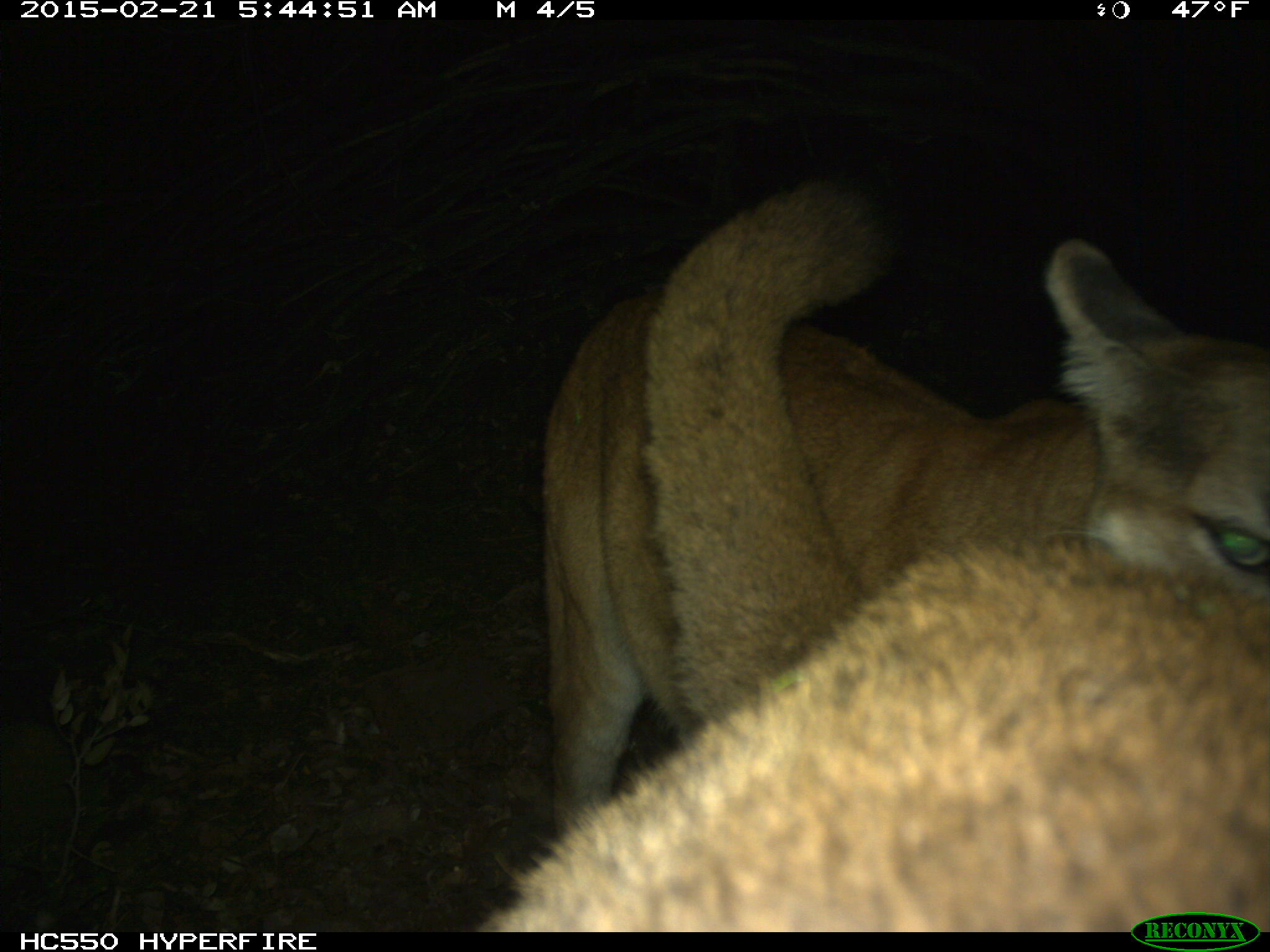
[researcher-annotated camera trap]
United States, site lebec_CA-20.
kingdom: Animalia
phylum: Chordata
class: Mammalia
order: Carnivora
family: Felidae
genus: Puma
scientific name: Puma concolor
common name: mountain lion